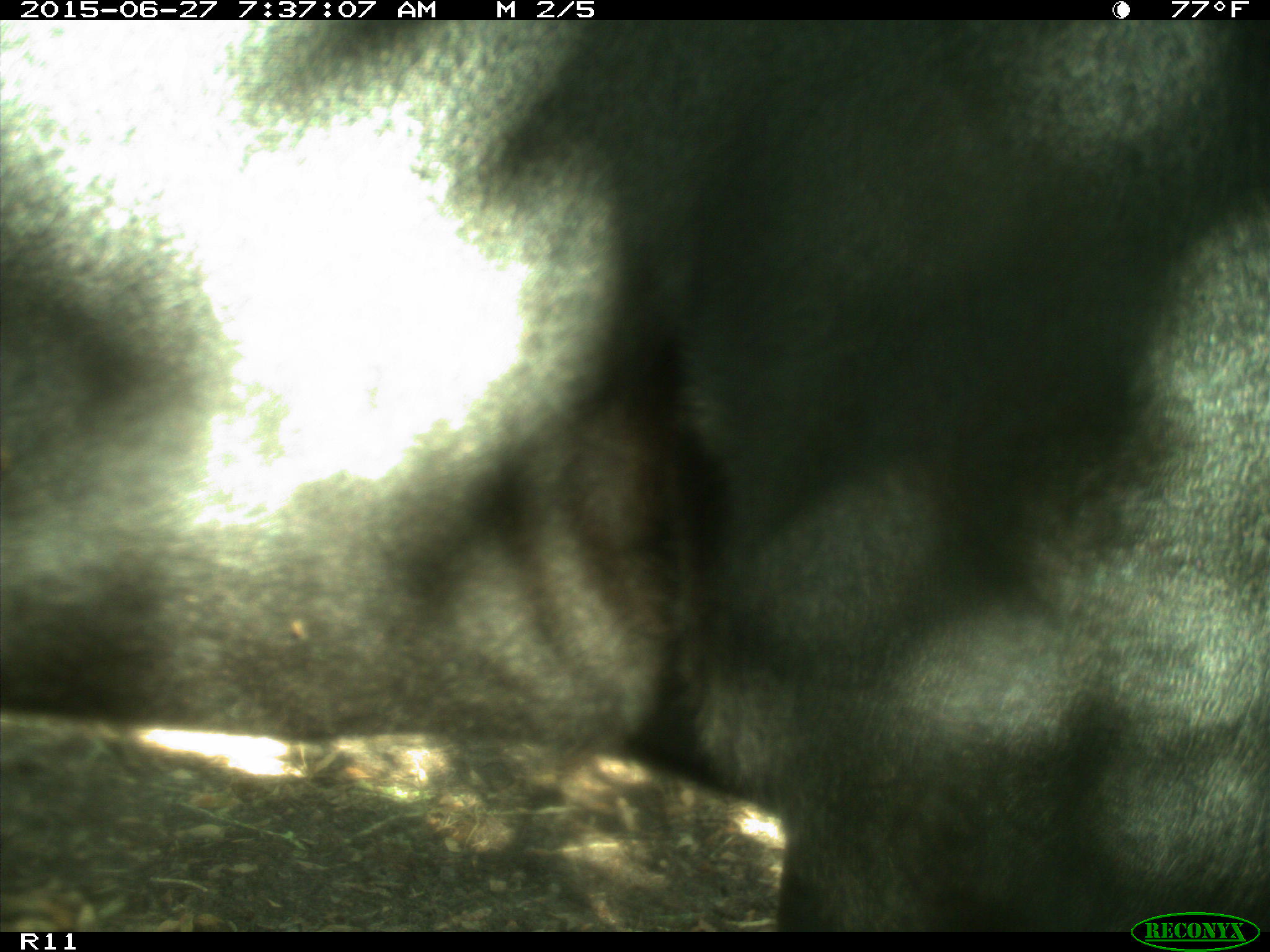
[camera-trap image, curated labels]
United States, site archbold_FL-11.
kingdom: Animalia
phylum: Chordata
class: Mammalia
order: Artiodactyla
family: Bovidae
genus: Bos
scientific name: Bos taurus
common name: domestic cow